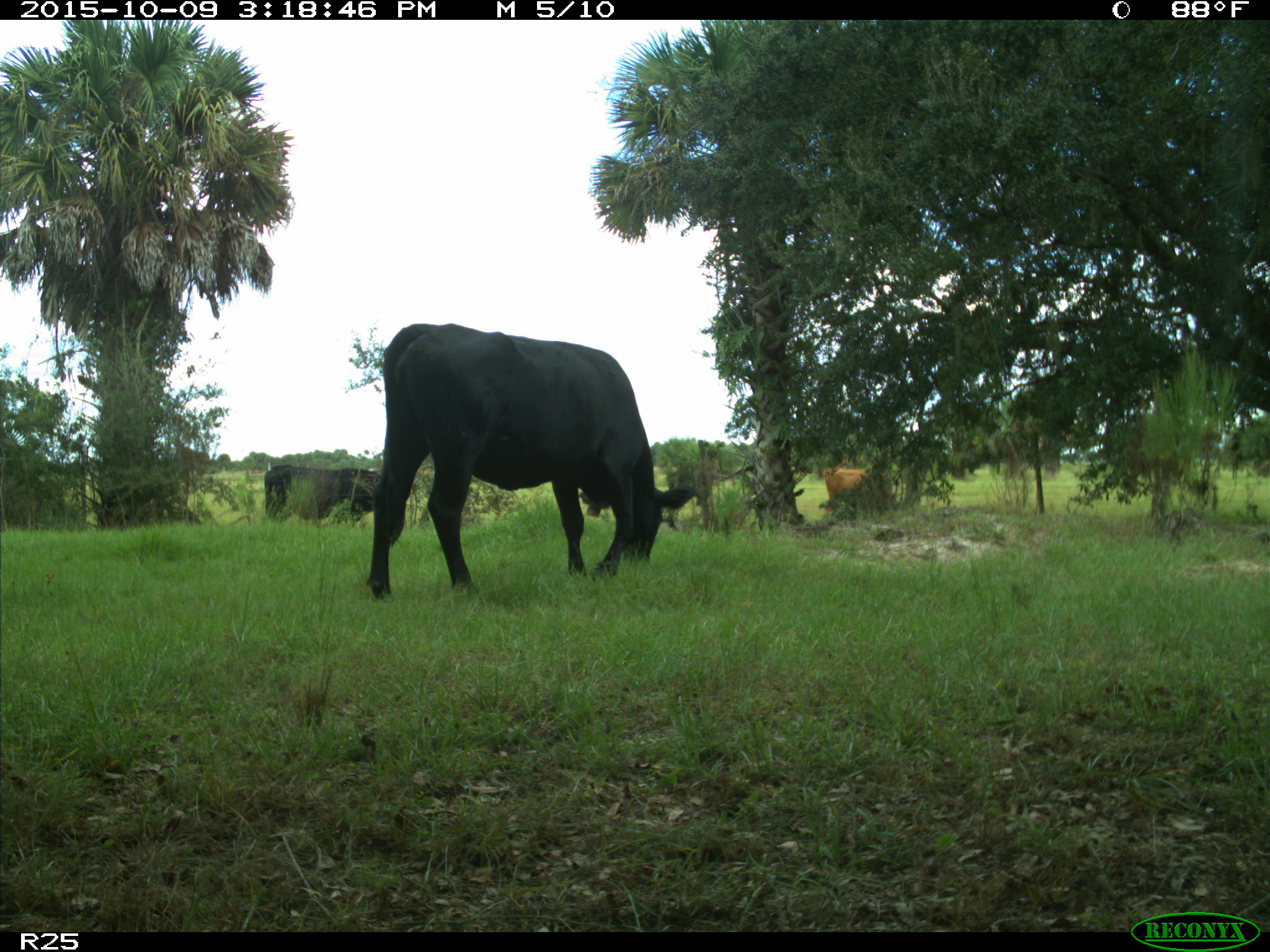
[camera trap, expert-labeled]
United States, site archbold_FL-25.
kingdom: Animalia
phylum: Chordata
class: Mammalia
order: Artiodactyla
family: Bovidae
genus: Bos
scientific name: Bos taurus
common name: domestic cow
Bos taurus (domestic cow).